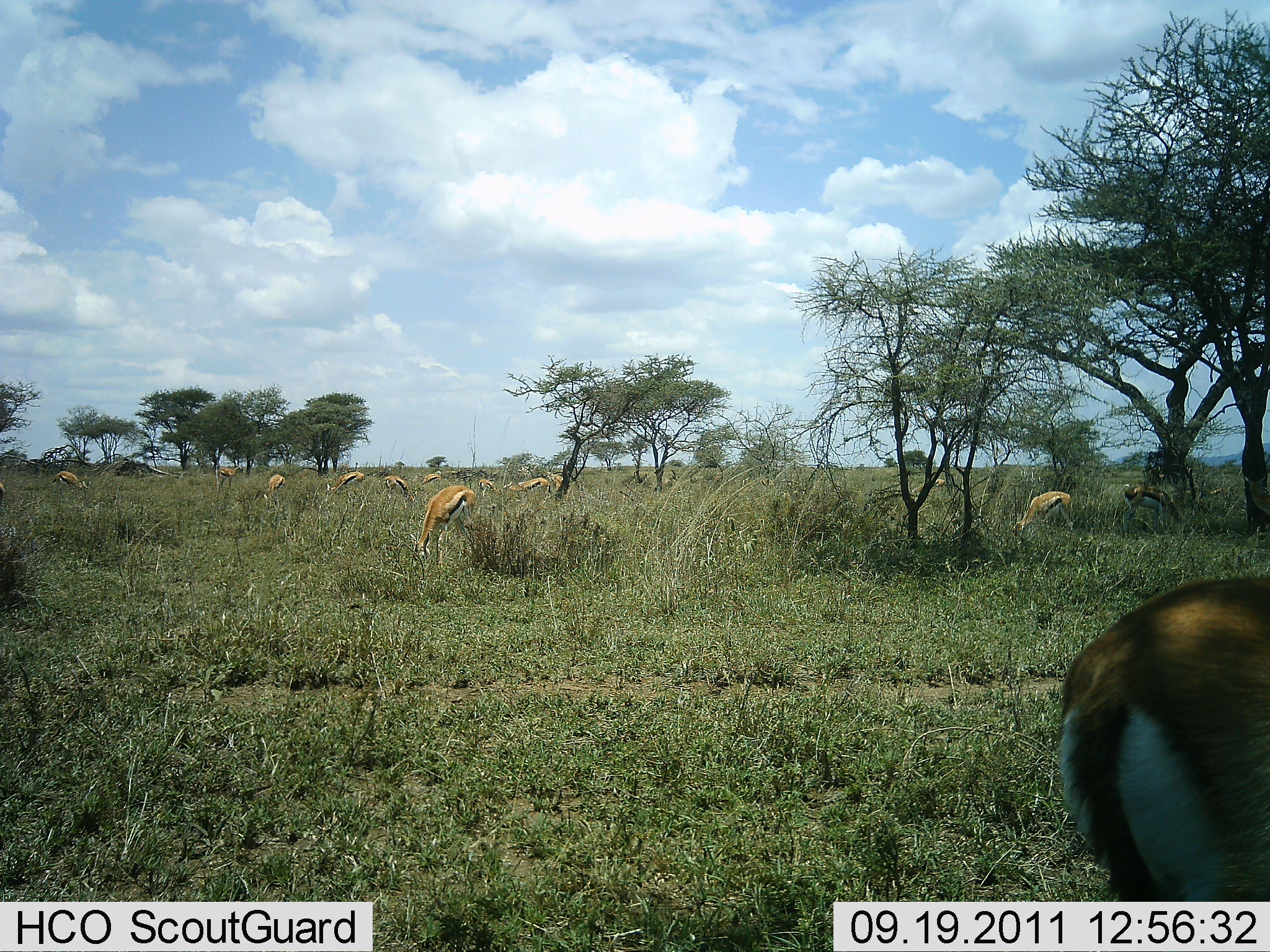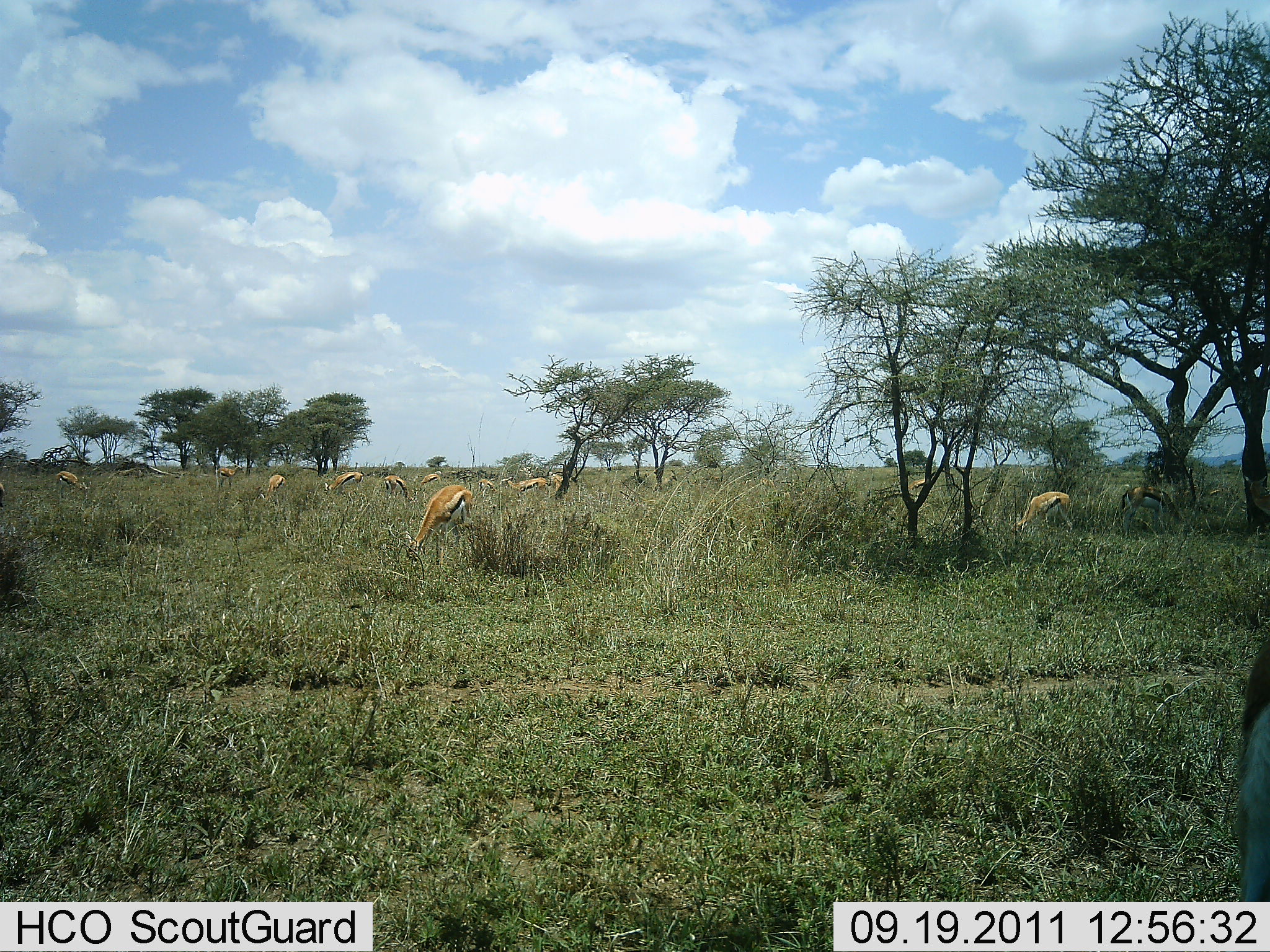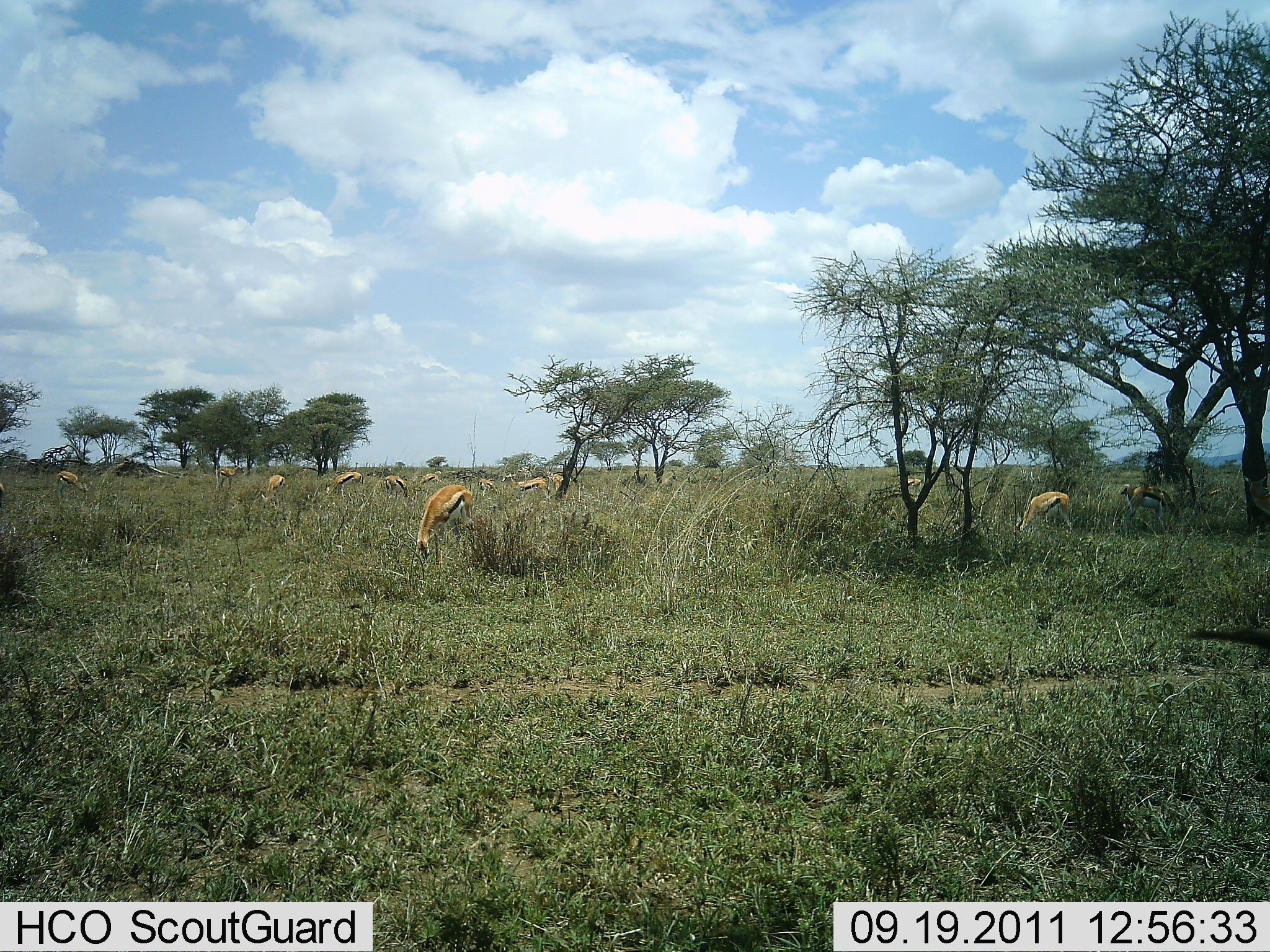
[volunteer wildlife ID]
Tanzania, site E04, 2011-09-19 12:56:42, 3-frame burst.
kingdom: Animalia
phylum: Chordata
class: Mammalia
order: Artiodactyla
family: Bovidae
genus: Eudorcas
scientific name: Eudorcas thomsonii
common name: thomson's gazelle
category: gazellethomsons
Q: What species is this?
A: Gazellethomsons (thomson's gazelle) (Eudorcas thomsonii).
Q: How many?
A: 11-50.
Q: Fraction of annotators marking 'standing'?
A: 38%.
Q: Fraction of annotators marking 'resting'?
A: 0%.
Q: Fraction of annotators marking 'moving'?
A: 8%.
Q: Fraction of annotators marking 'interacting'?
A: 0%.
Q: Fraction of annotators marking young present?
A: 0%.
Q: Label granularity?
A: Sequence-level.